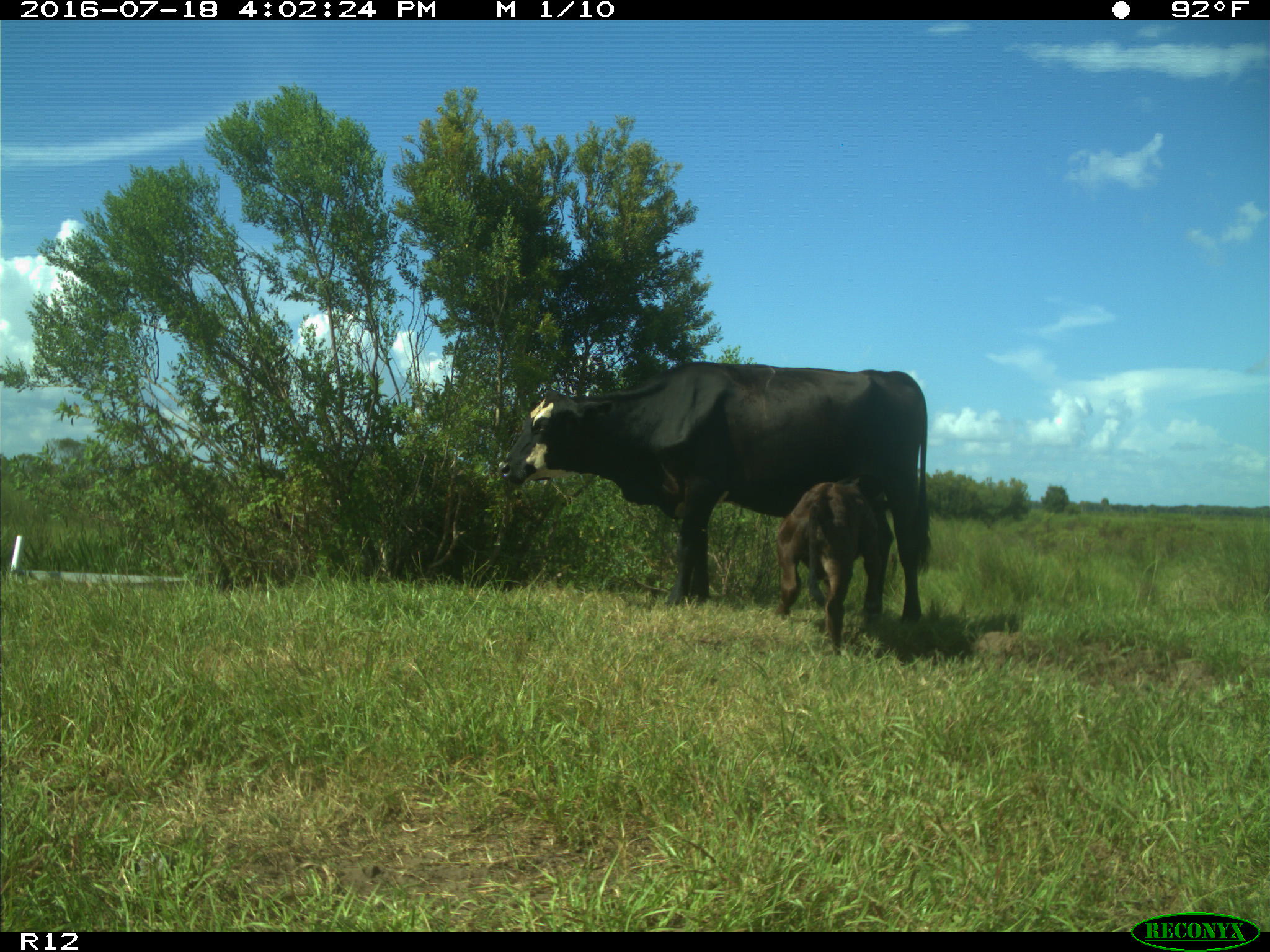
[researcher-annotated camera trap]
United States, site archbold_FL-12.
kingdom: Animalia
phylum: Chordata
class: Mammalia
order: Artiodactyla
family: Bovidae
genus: Bos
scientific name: Bos taurus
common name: domestic cow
Bos taurus (domestic cow).